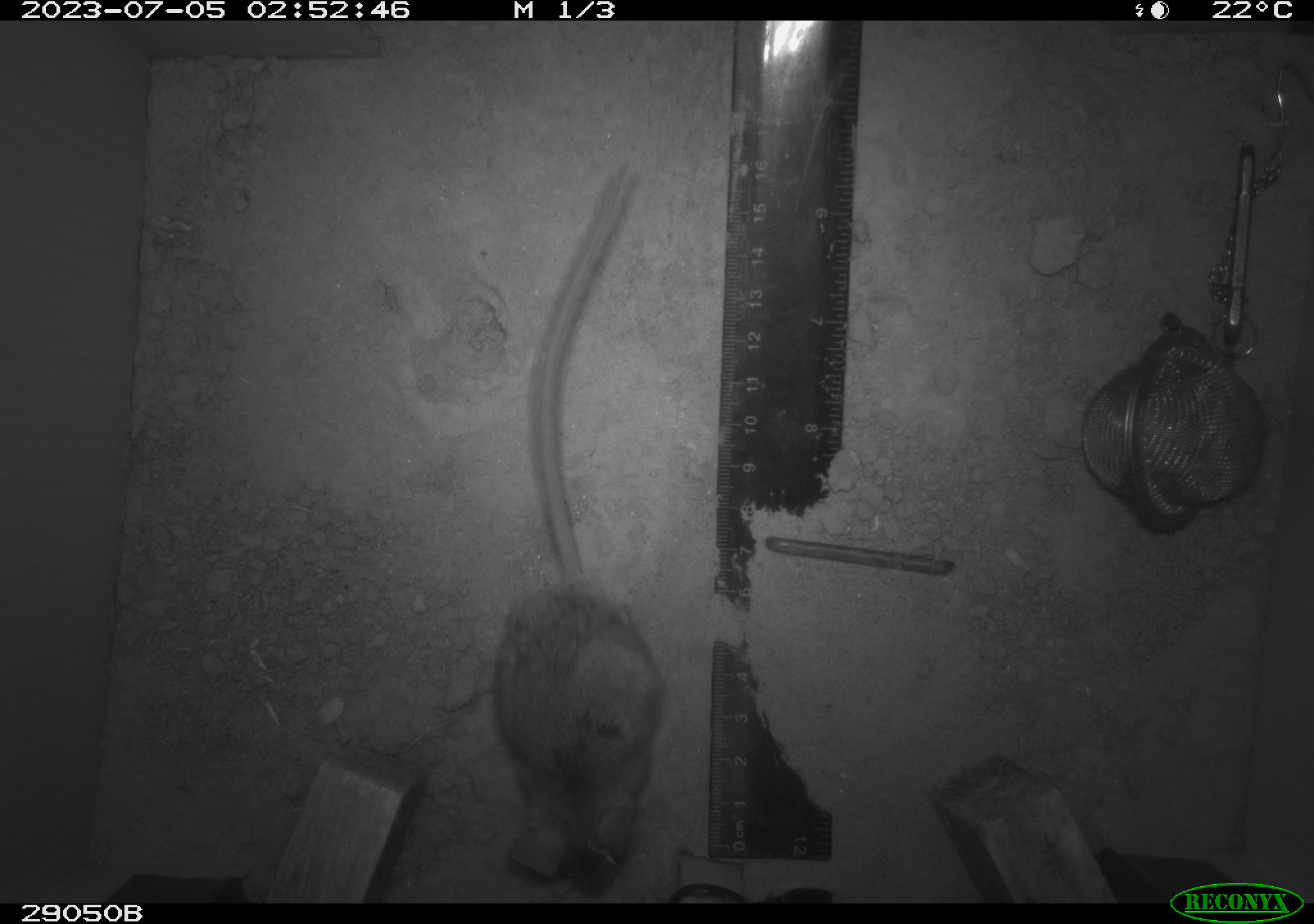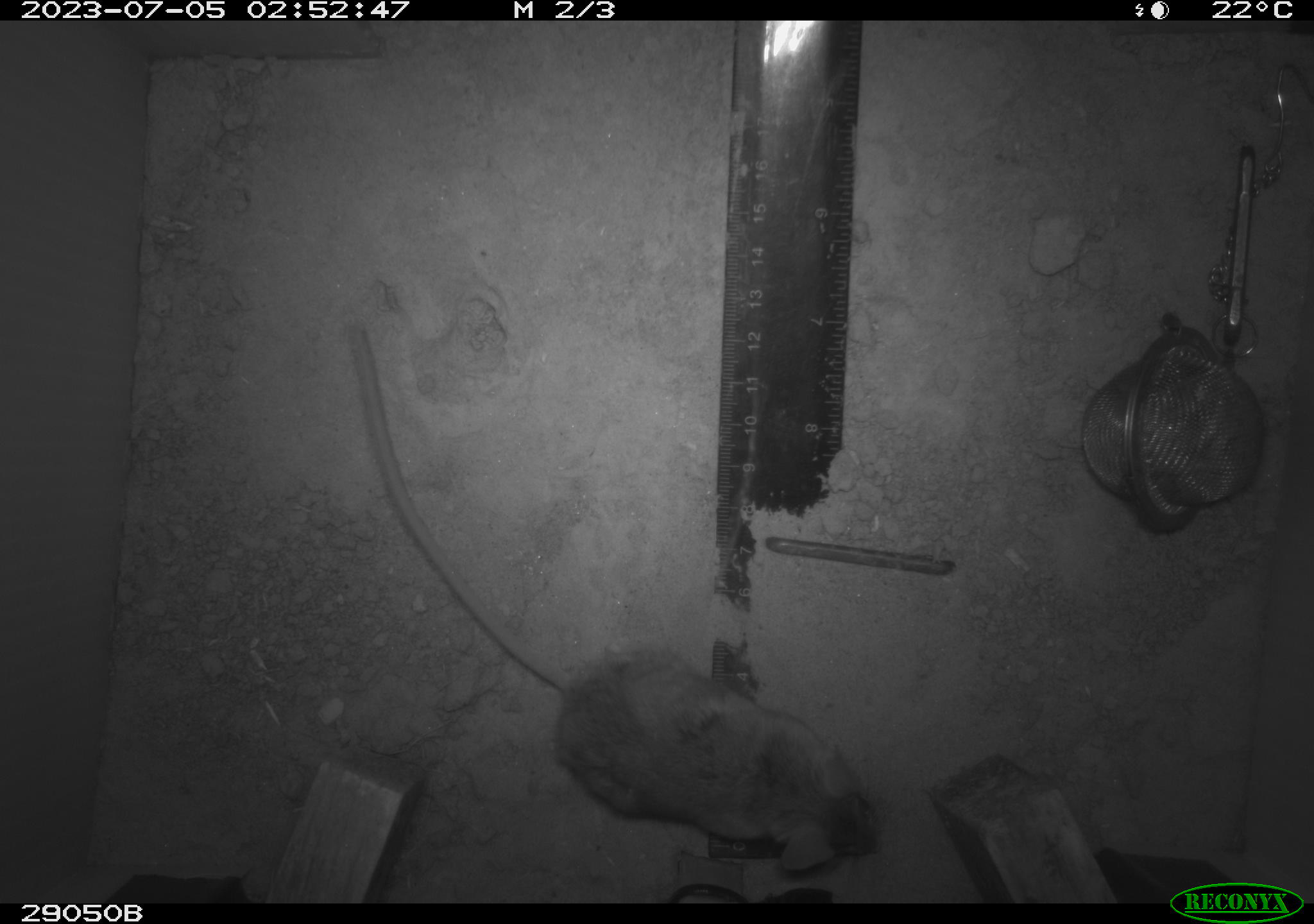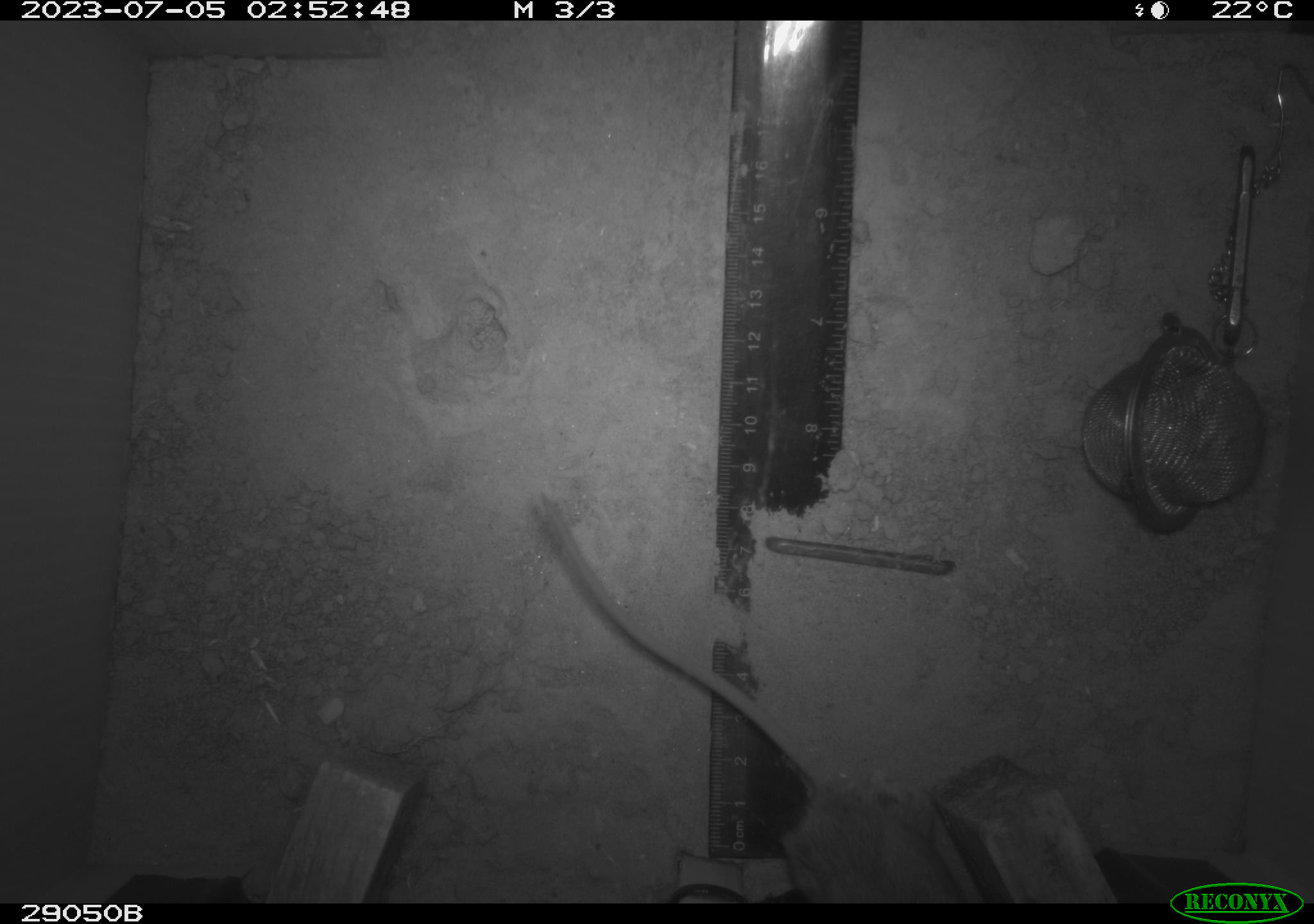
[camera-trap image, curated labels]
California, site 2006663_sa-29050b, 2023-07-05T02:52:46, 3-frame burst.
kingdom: Animalia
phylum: Chordata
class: Mammalia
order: Rodentia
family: Cricetidae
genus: Peromyscus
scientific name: Peromyscus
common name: deer mice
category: peromyscus species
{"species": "peromyscus species (deer mice) (Peromyscus)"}